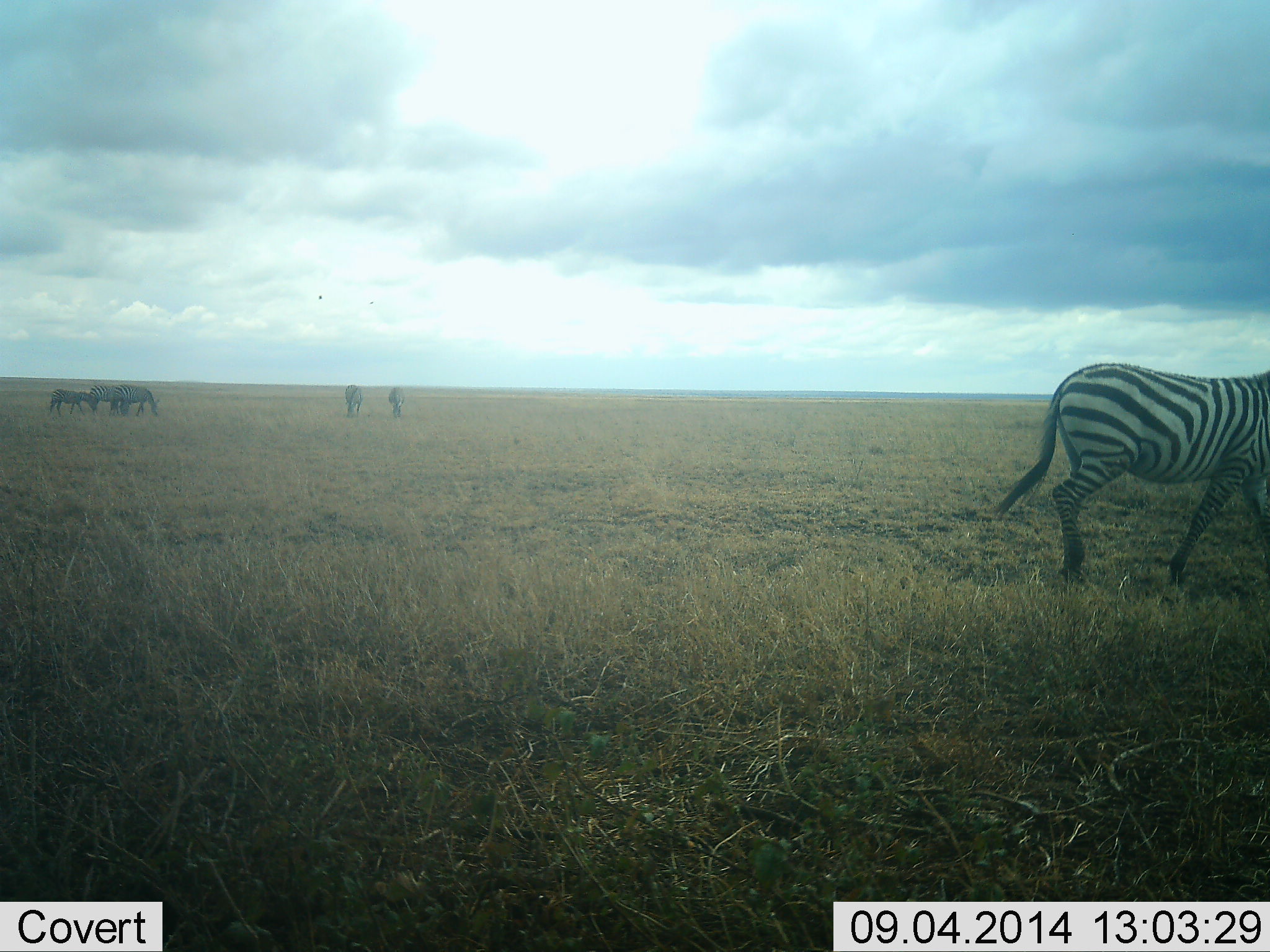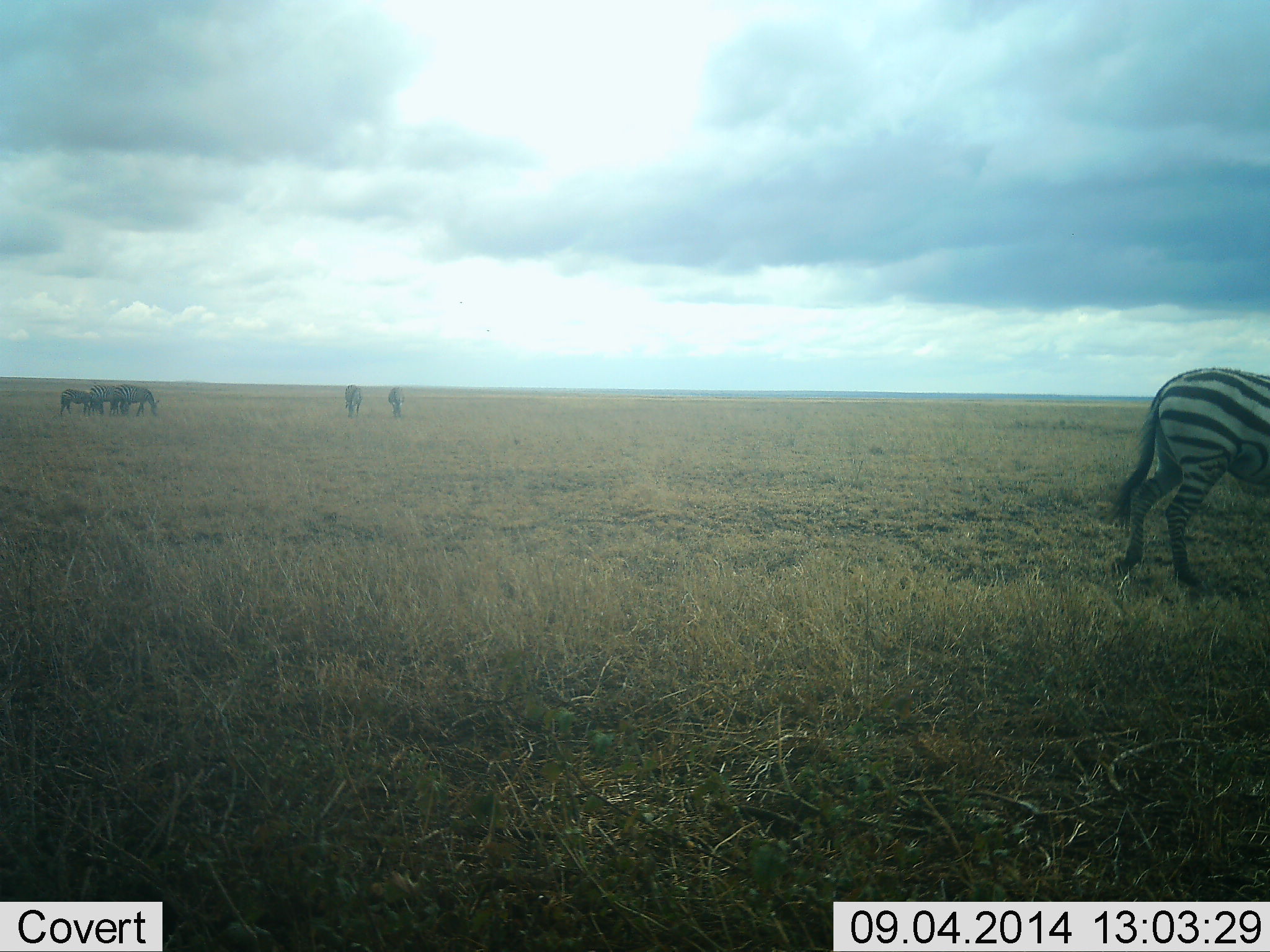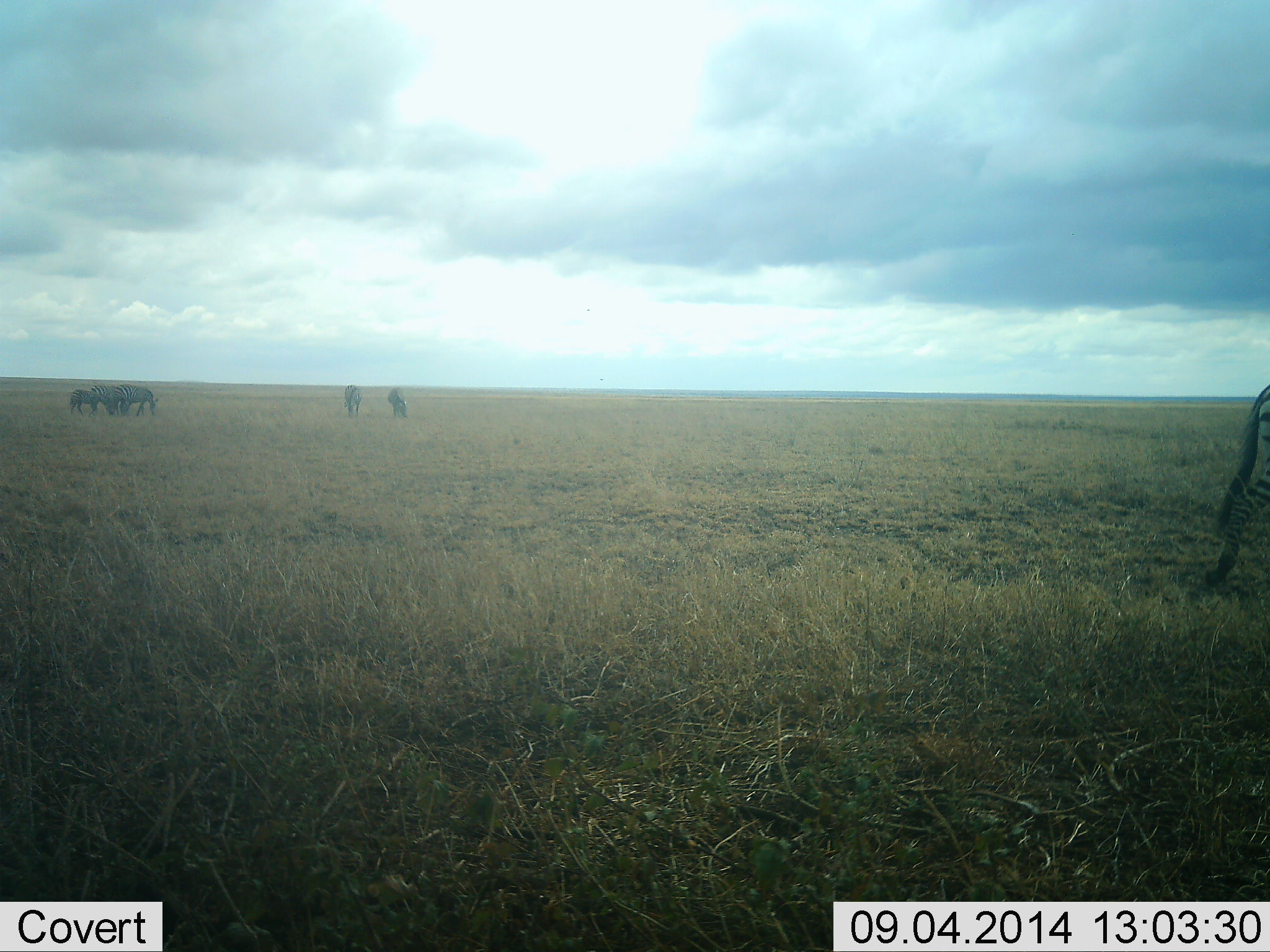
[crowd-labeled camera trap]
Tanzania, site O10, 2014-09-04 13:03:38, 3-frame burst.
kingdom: Animalia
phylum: Chordata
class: Mammalia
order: Perissodactyla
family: Equidae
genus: Equus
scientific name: Equus quagga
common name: plains zebra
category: zebra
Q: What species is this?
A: Zebra (plains zebra) (Equus quagga).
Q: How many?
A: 6.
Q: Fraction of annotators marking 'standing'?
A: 45%.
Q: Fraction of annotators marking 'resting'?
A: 0%.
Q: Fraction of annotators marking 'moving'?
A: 73%.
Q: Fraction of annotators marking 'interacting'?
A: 0%.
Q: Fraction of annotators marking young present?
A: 36%.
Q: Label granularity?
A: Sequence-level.